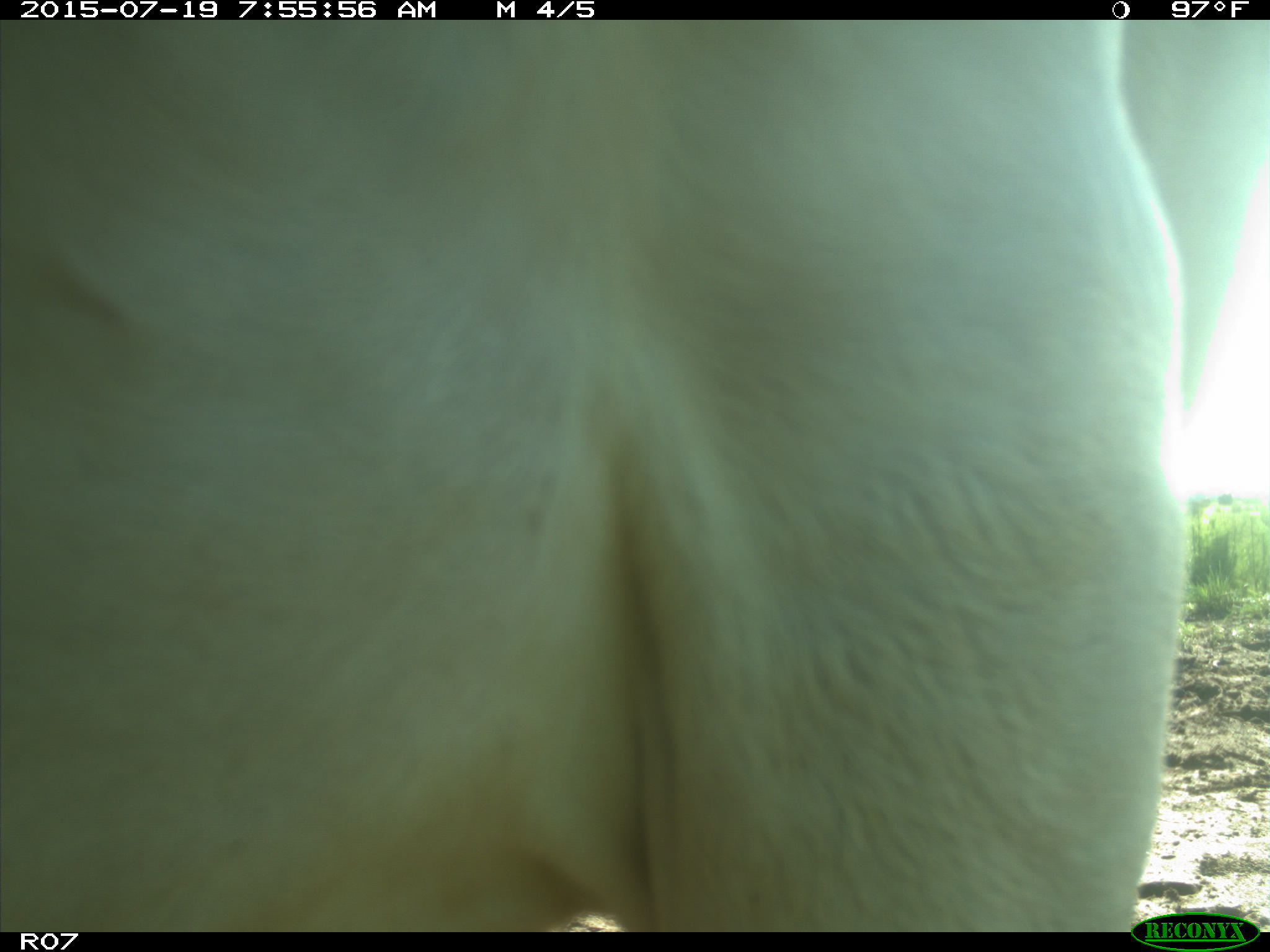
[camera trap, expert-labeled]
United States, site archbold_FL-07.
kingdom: Animalia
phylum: Chordata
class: Mammalia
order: Artiodactyla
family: Bovidae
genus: Bos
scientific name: Bos taurus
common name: domestic cow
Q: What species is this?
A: Bos taurus (domestic cow).